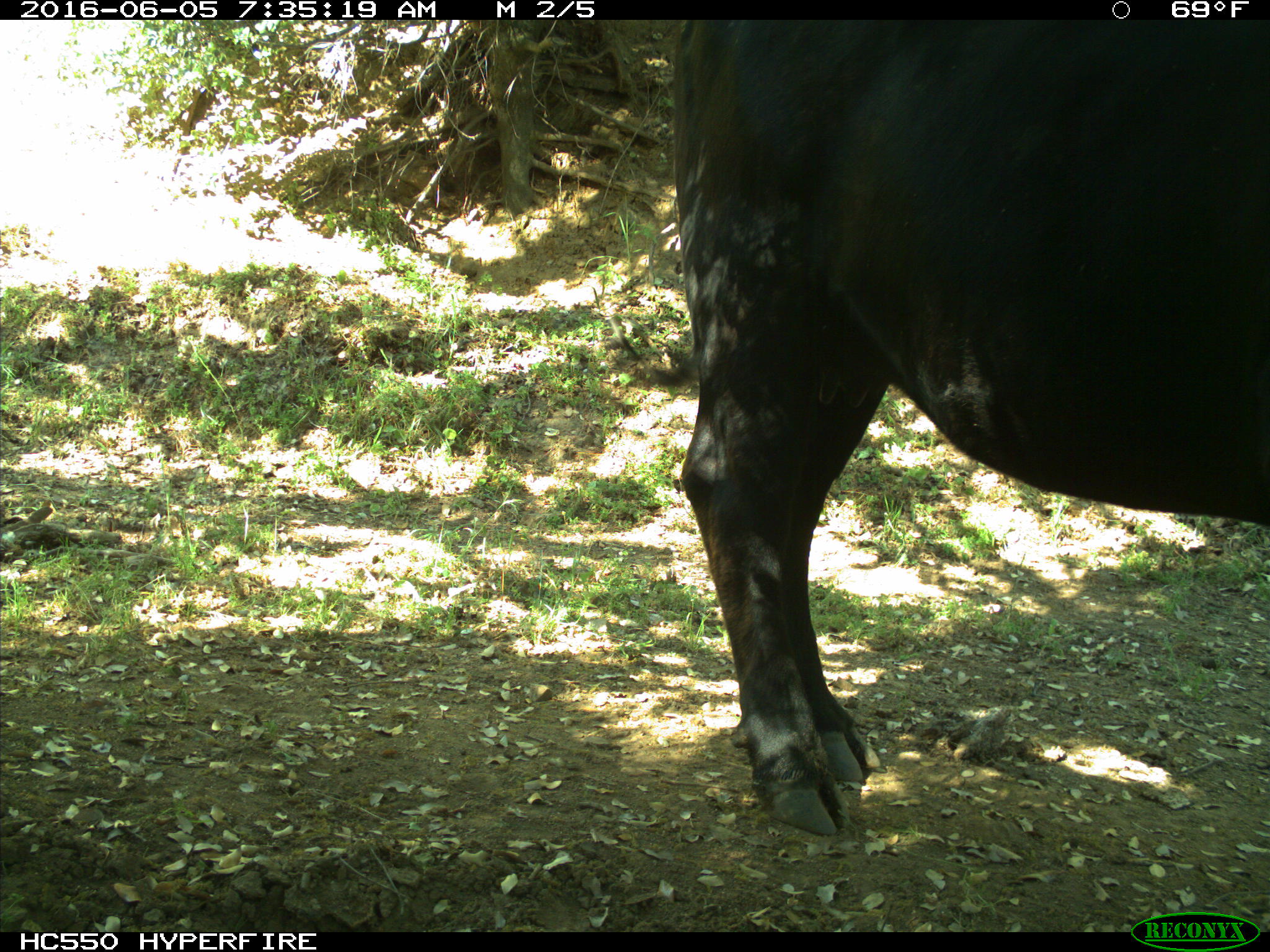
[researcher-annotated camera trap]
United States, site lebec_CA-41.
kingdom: Animalia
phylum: Chordata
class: Mammalia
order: Artiodactyla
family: Bovidae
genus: Bos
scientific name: Bos taurus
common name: domestic cow